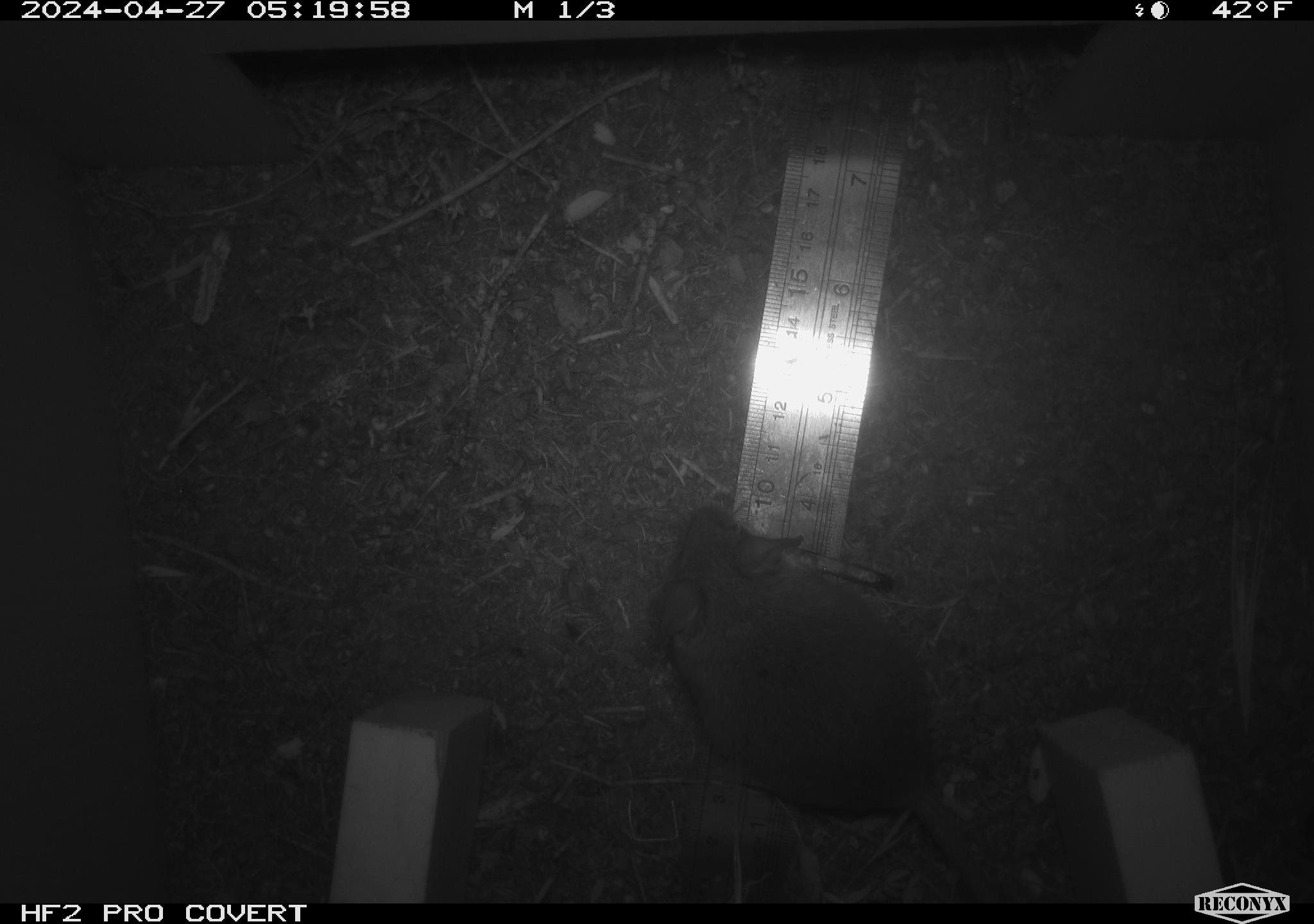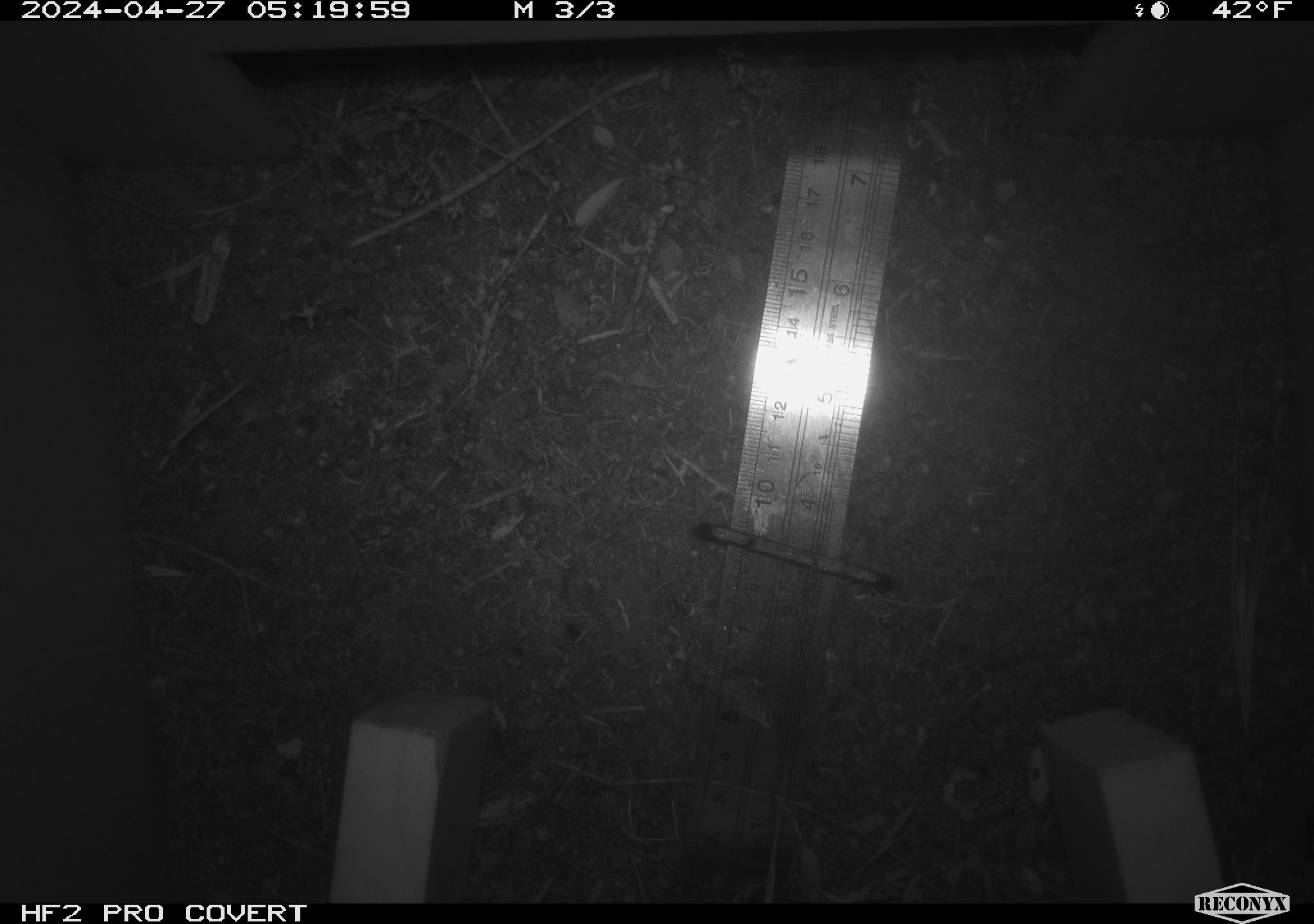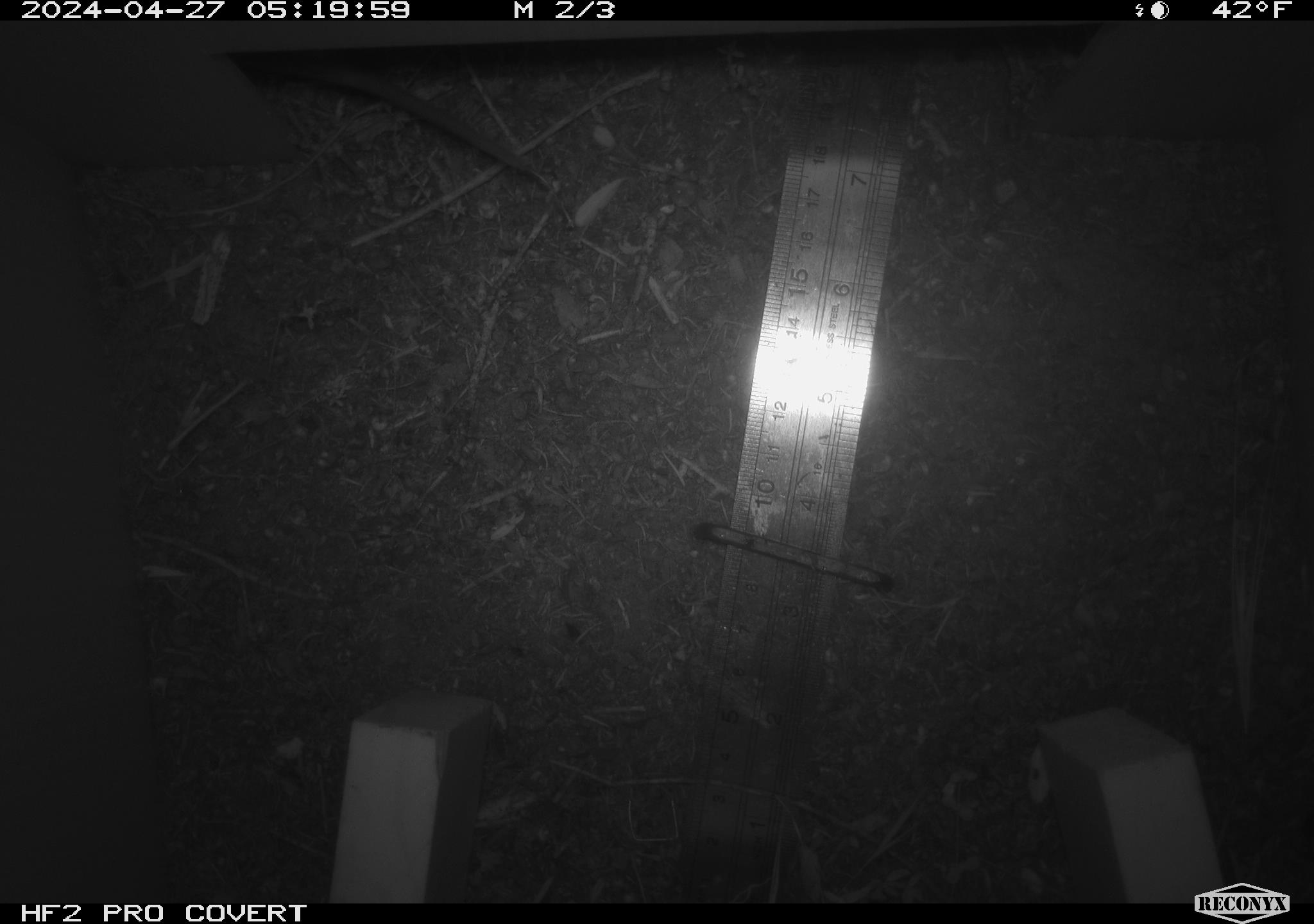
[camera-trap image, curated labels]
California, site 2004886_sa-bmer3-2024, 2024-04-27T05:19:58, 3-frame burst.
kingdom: Animalia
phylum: Chordata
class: Mammalia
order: Rodentia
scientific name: Rodentia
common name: mouse species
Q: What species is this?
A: Mouse species (Rodentia).